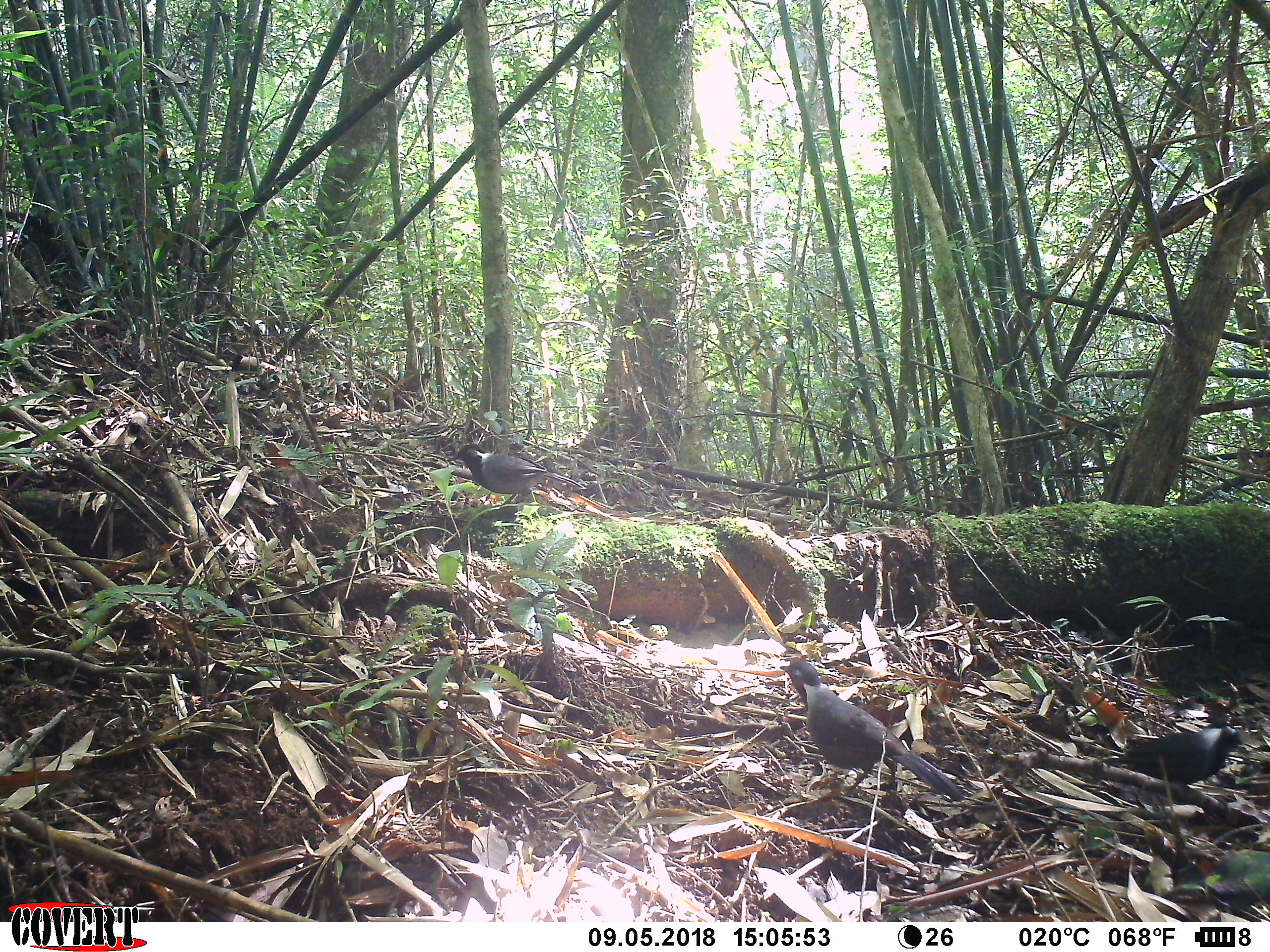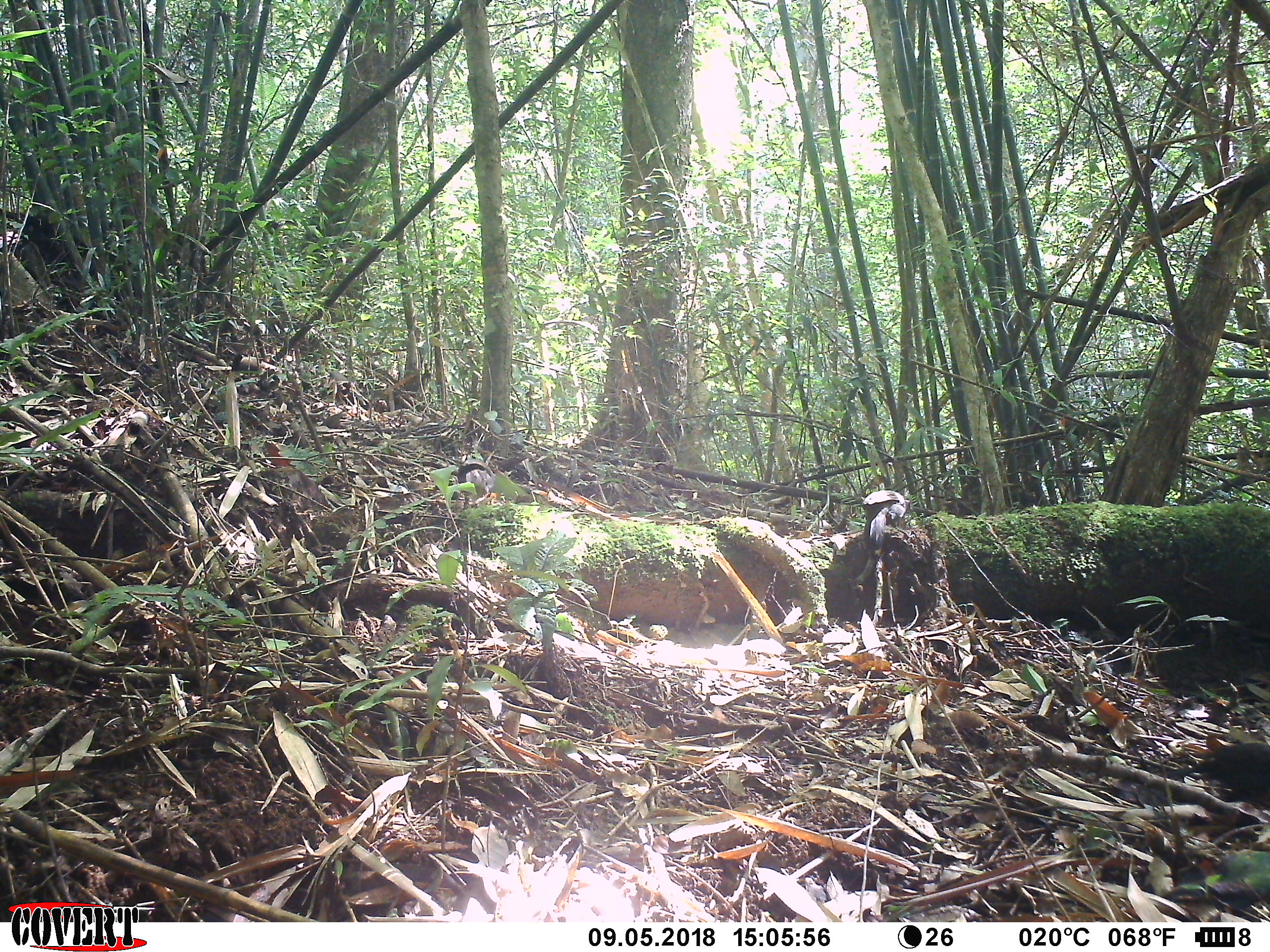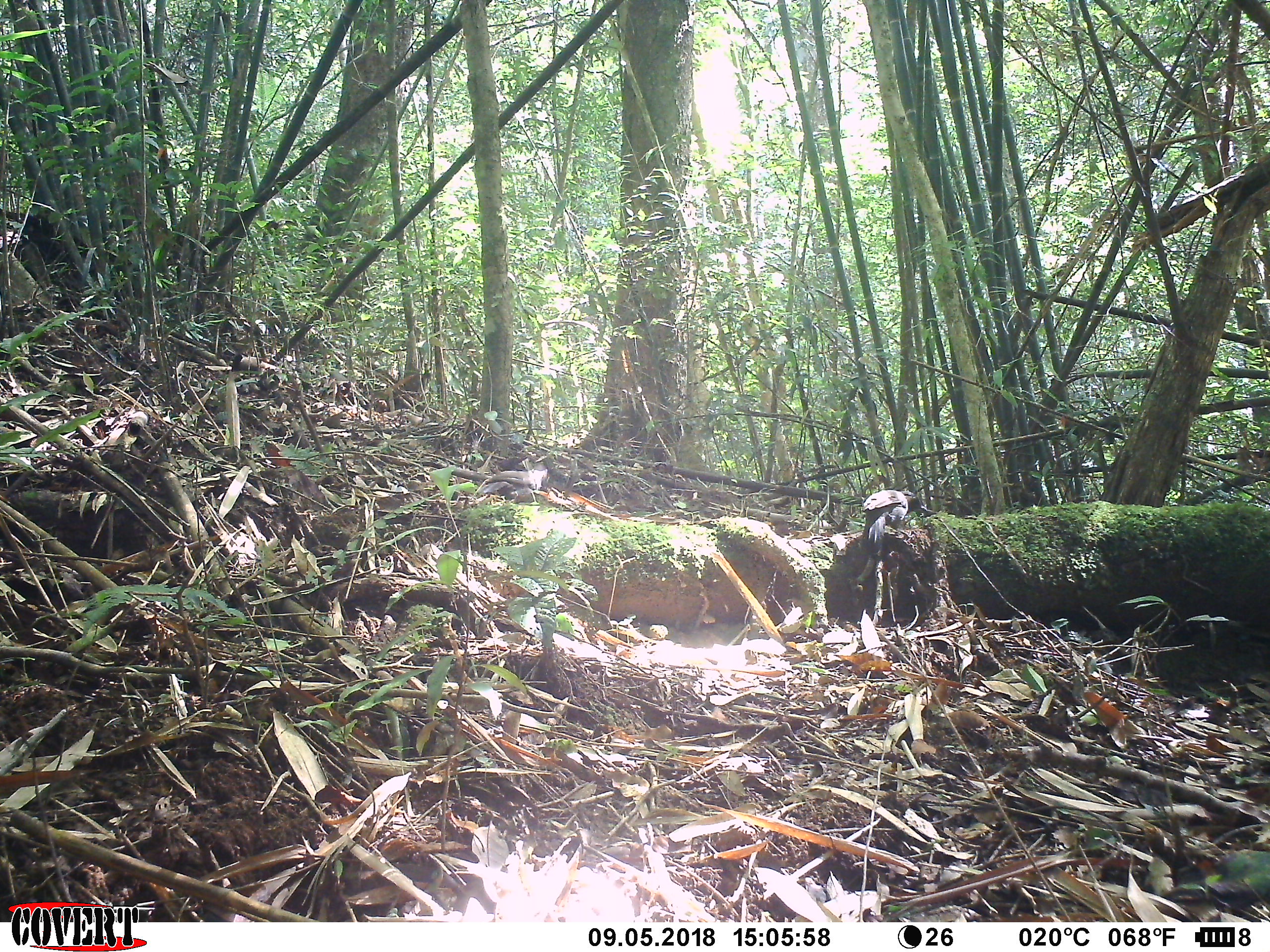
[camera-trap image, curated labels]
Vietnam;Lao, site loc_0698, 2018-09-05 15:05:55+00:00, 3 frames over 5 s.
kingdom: Animalia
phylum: Chordata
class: Aves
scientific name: Aves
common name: bird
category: unidentified bird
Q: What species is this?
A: Unidentified bird (bird) (Aves).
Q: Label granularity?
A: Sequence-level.